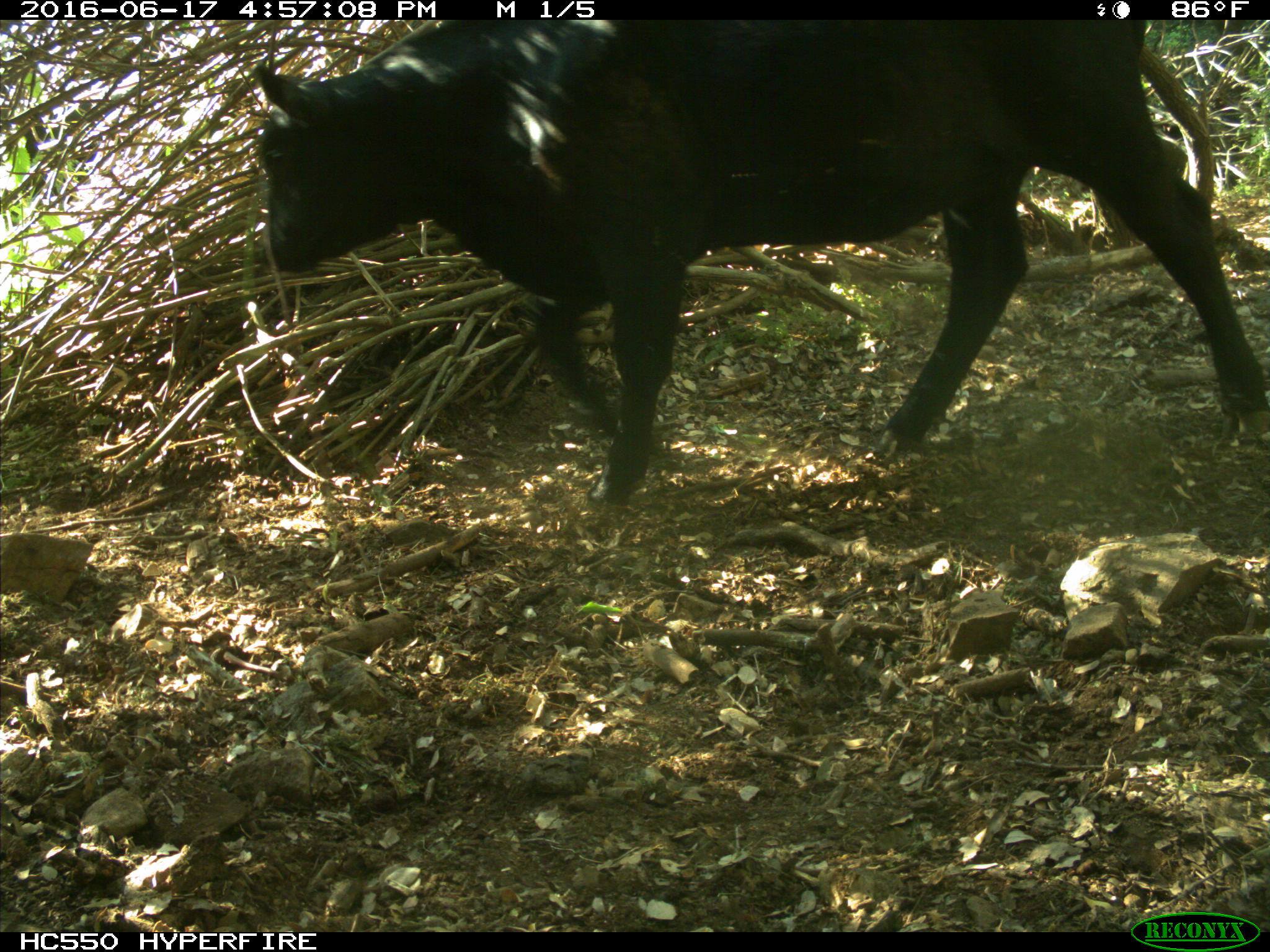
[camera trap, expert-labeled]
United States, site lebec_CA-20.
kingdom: Animalia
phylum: Chordata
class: Mammalia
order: Artiodactyla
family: Bovidae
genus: Bos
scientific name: Bos taurus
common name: domestic cow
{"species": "Bos taurus (domestic cow)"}